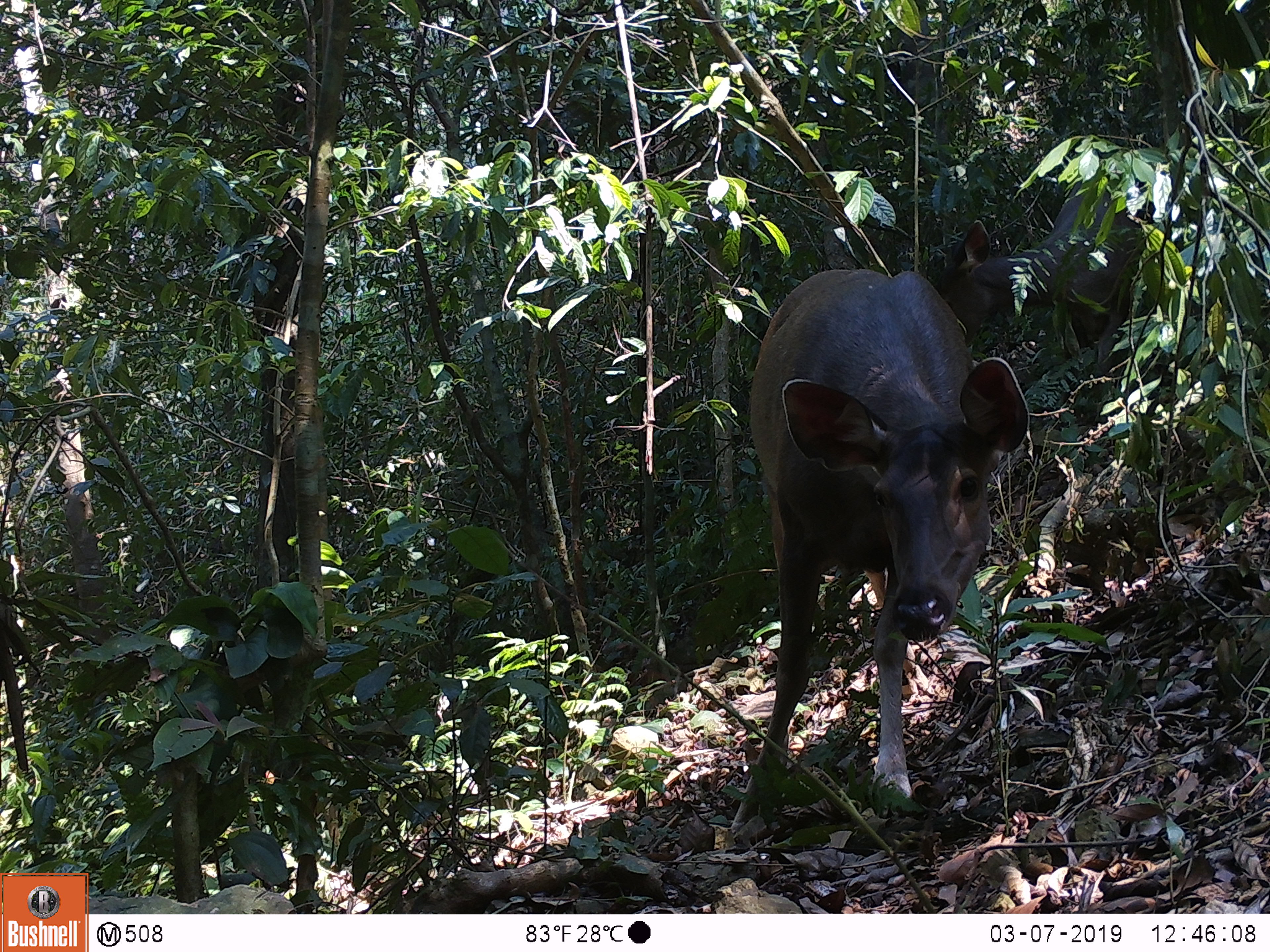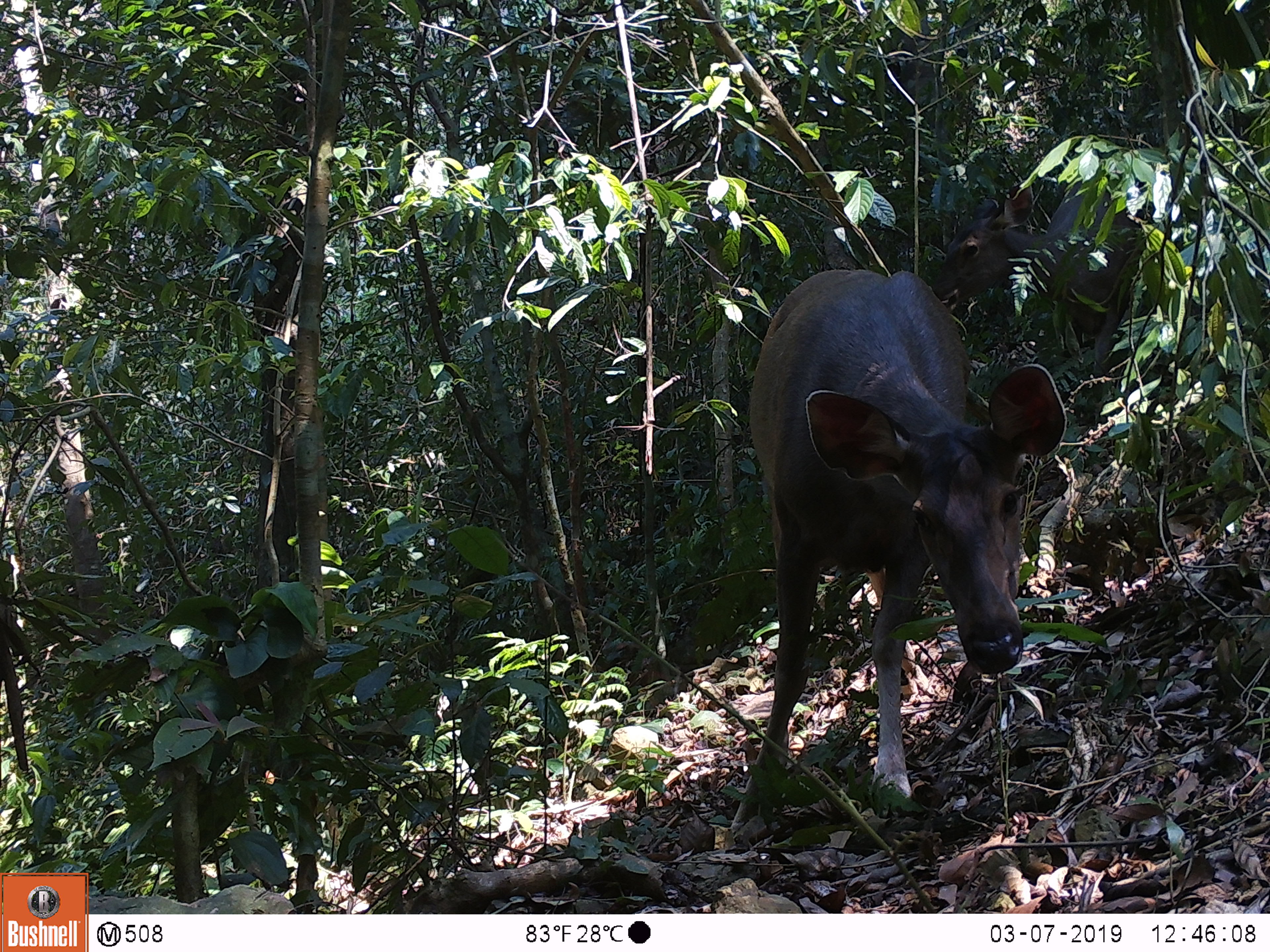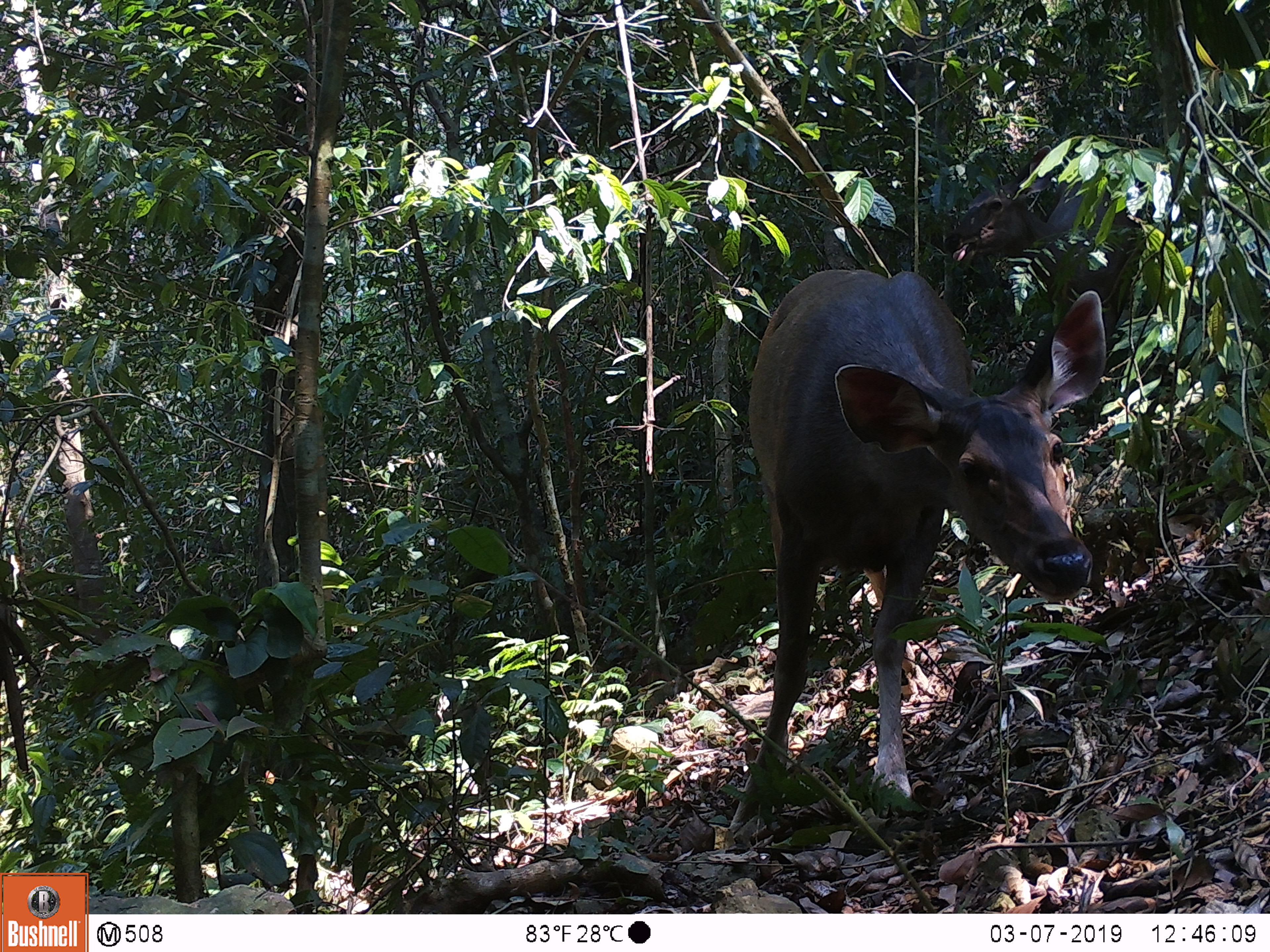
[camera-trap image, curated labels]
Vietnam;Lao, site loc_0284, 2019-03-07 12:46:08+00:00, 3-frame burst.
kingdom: Animalia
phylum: Chordata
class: Mammalia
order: Artiodactyla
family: Cervidae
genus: Rusa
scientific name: Rusa unicolor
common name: sambar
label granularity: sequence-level